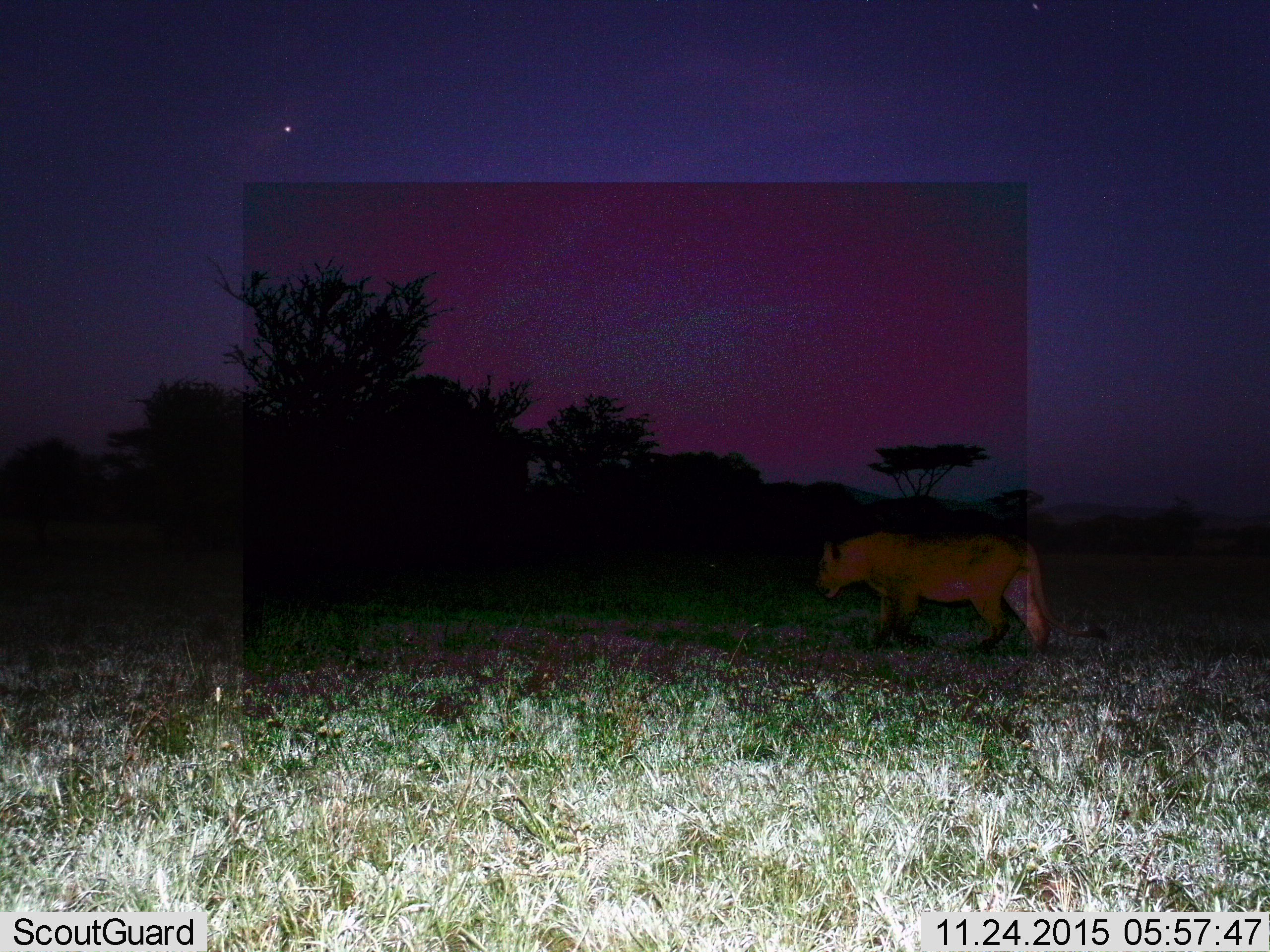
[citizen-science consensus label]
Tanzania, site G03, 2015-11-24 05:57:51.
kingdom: Animalia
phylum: Chordata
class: Mammalia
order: Carnivora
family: Felidae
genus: Panthera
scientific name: Panthera leo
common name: lion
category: lionfemale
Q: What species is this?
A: Lionfemale (lion) (Panthera leo).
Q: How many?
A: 1.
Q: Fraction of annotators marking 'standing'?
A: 18%.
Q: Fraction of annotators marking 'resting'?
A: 0%.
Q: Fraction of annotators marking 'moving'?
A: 82%.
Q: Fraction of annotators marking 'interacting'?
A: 0%.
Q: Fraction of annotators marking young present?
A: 0%.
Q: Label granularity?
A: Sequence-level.